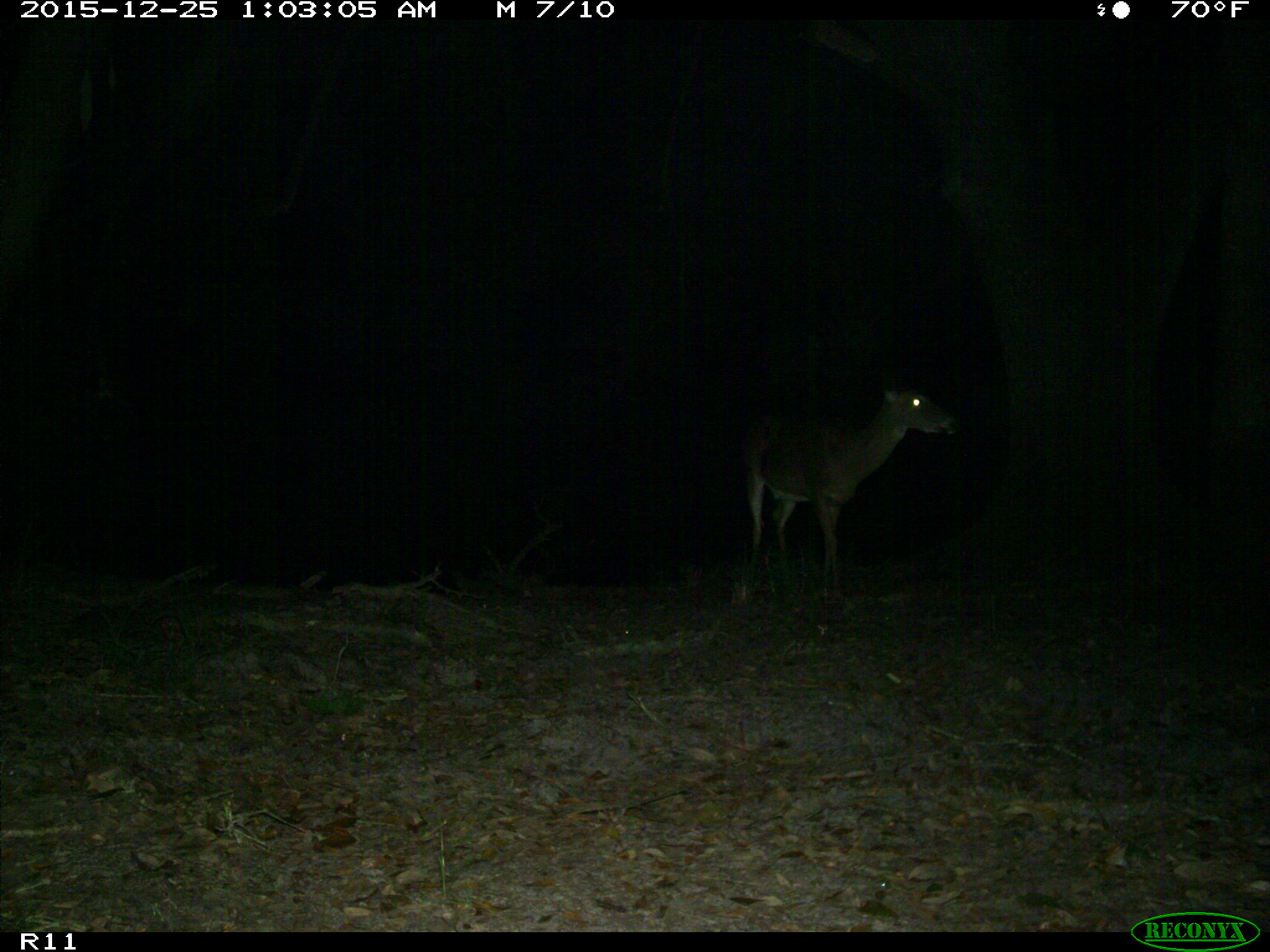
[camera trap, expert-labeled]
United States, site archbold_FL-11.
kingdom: Animalia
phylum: Chordata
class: Mammalia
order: Artiodactyla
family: Cervidae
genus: Odocoileus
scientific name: Odocoileus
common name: deer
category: unidentified deer